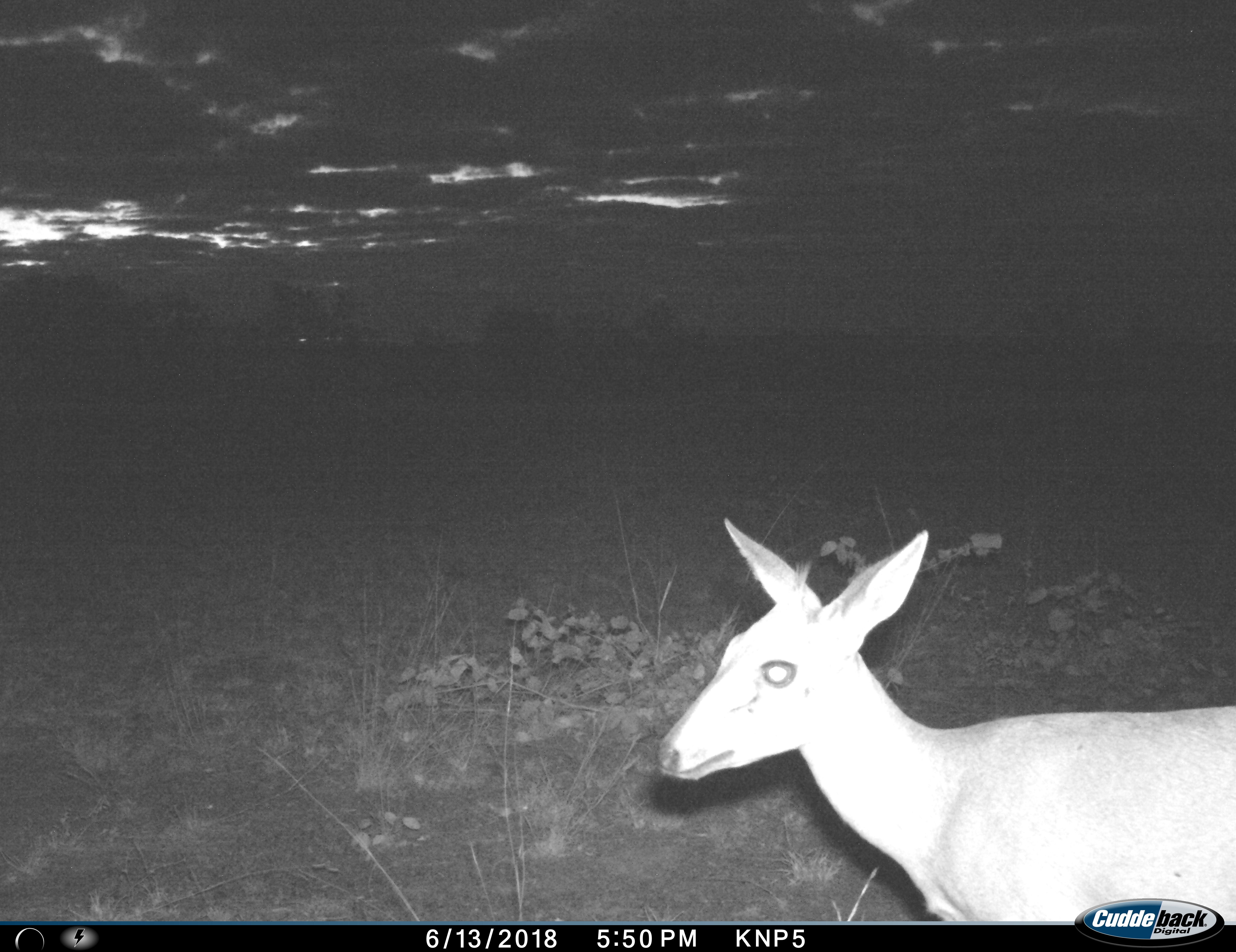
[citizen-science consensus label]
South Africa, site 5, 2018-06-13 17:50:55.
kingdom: Animalia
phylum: Chordata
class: Mammalia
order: Artiodactyla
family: Bovidae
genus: Aepyceros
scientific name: Aepyceros melampus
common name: impala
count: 1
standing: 60%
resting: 0%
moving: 40%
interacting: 0%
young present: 0%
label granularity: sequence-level